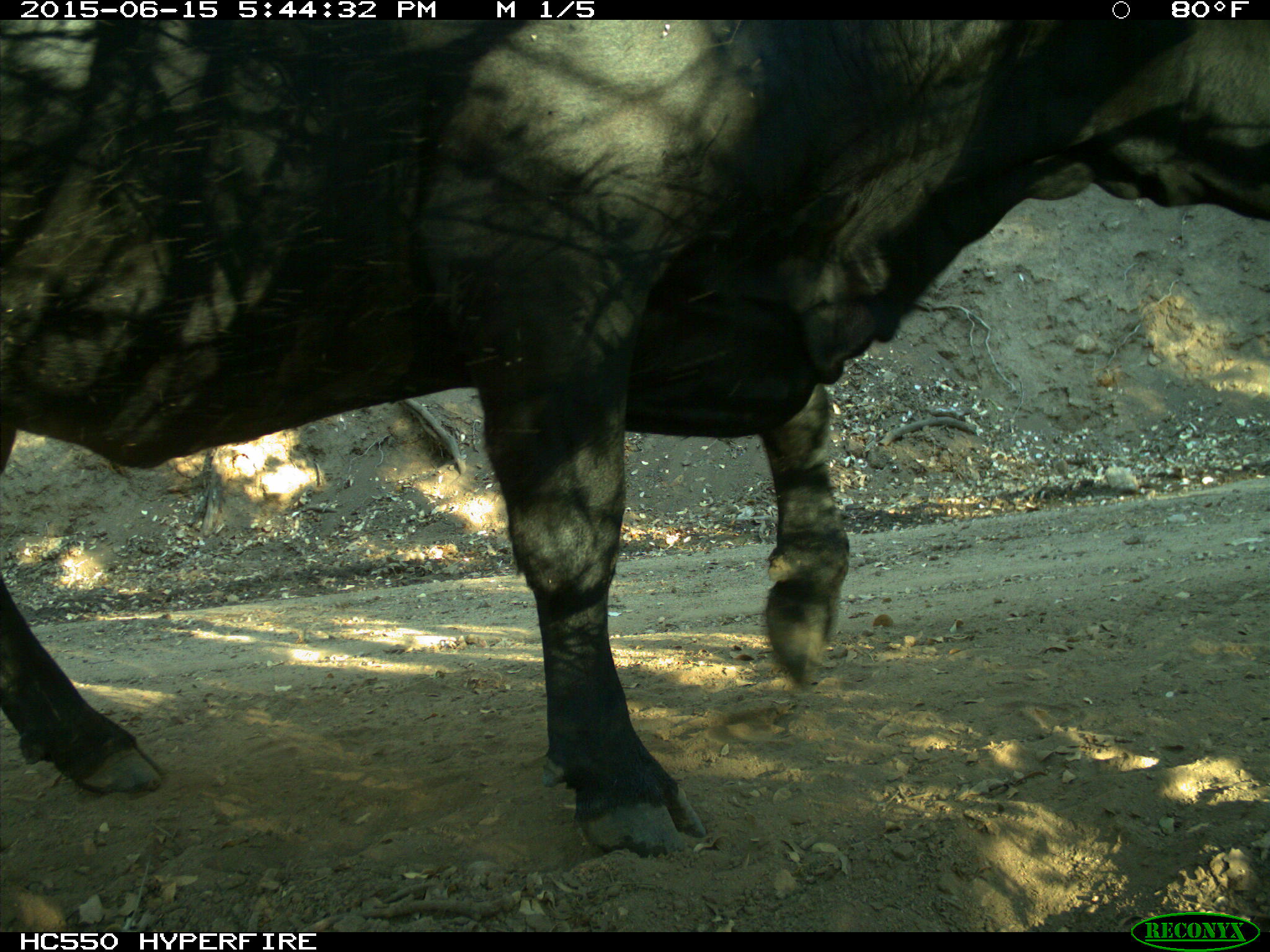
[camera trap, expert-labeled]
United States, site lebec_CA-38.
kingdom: Animalia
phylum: Chordata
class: Mammalia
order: Artiodactyla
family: Bovidae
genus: Bos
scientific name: Bos taurus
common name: domestic cow